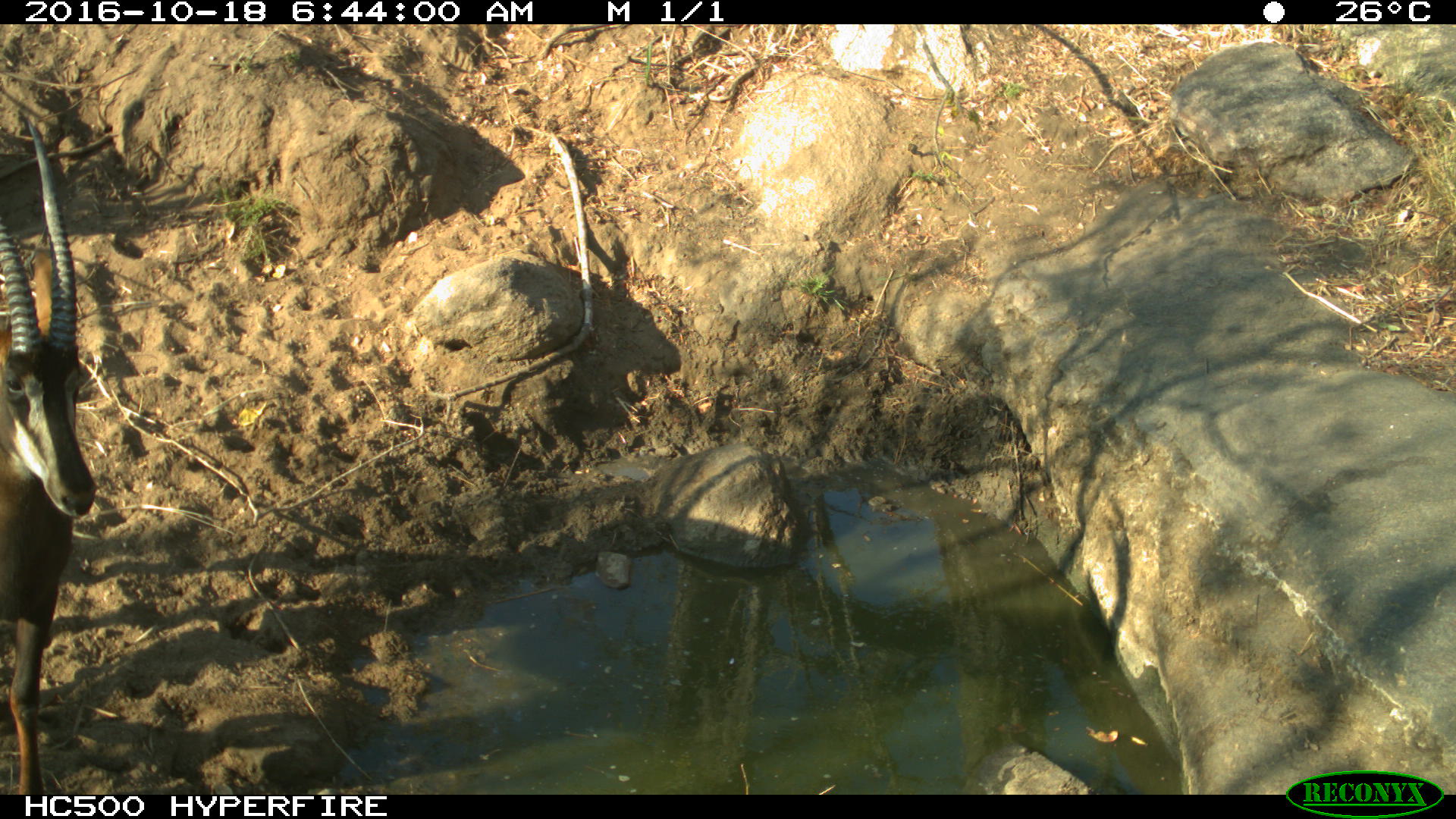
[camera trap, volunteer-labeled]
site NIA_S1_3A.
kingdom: Animalia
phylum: Chordata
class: Mammalia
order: Artiodactyla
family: Bovidae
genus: Hippotragus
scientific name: Hippotragus niger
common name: sable antelope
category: sable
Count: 1.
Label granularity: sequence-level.